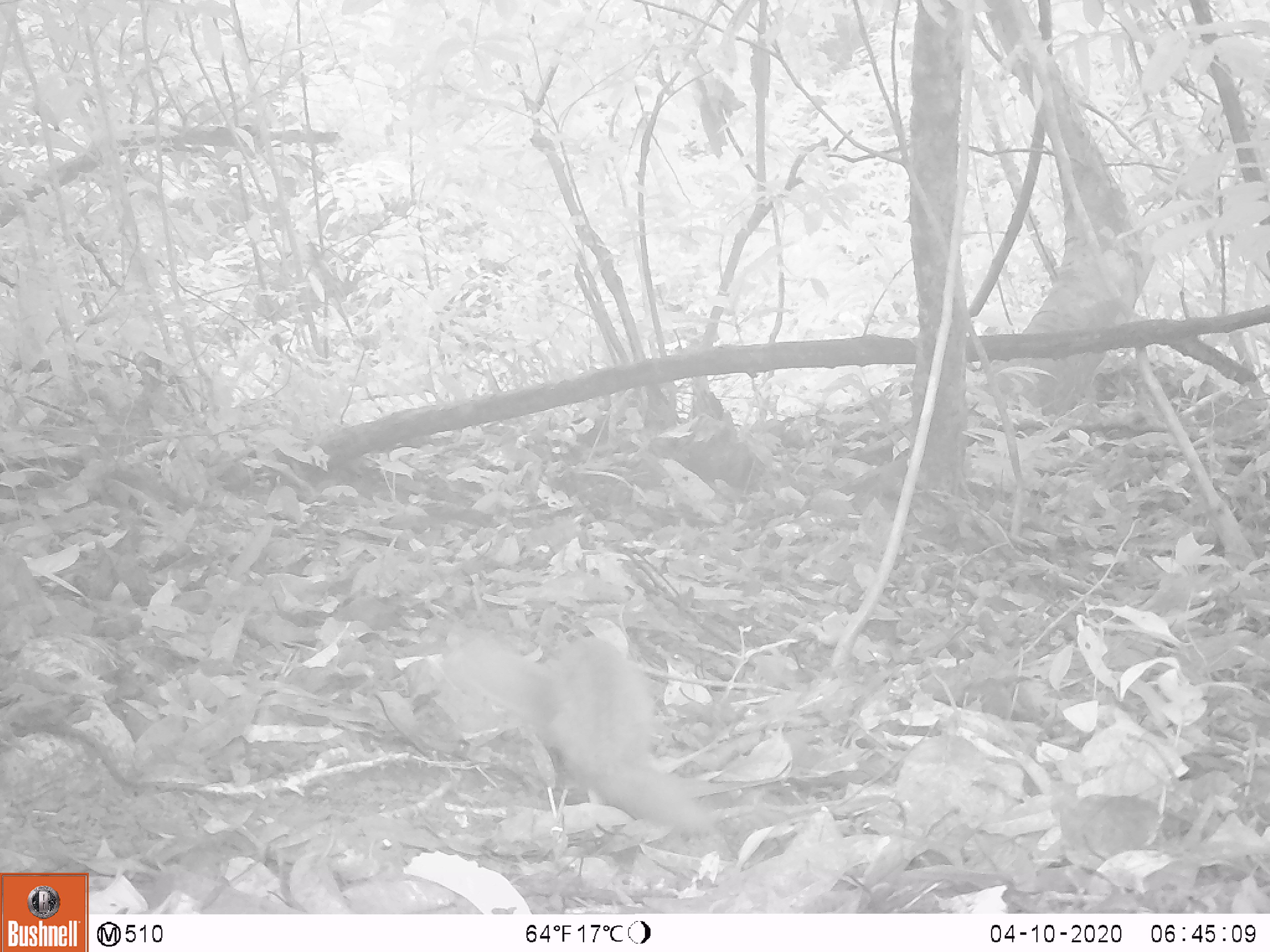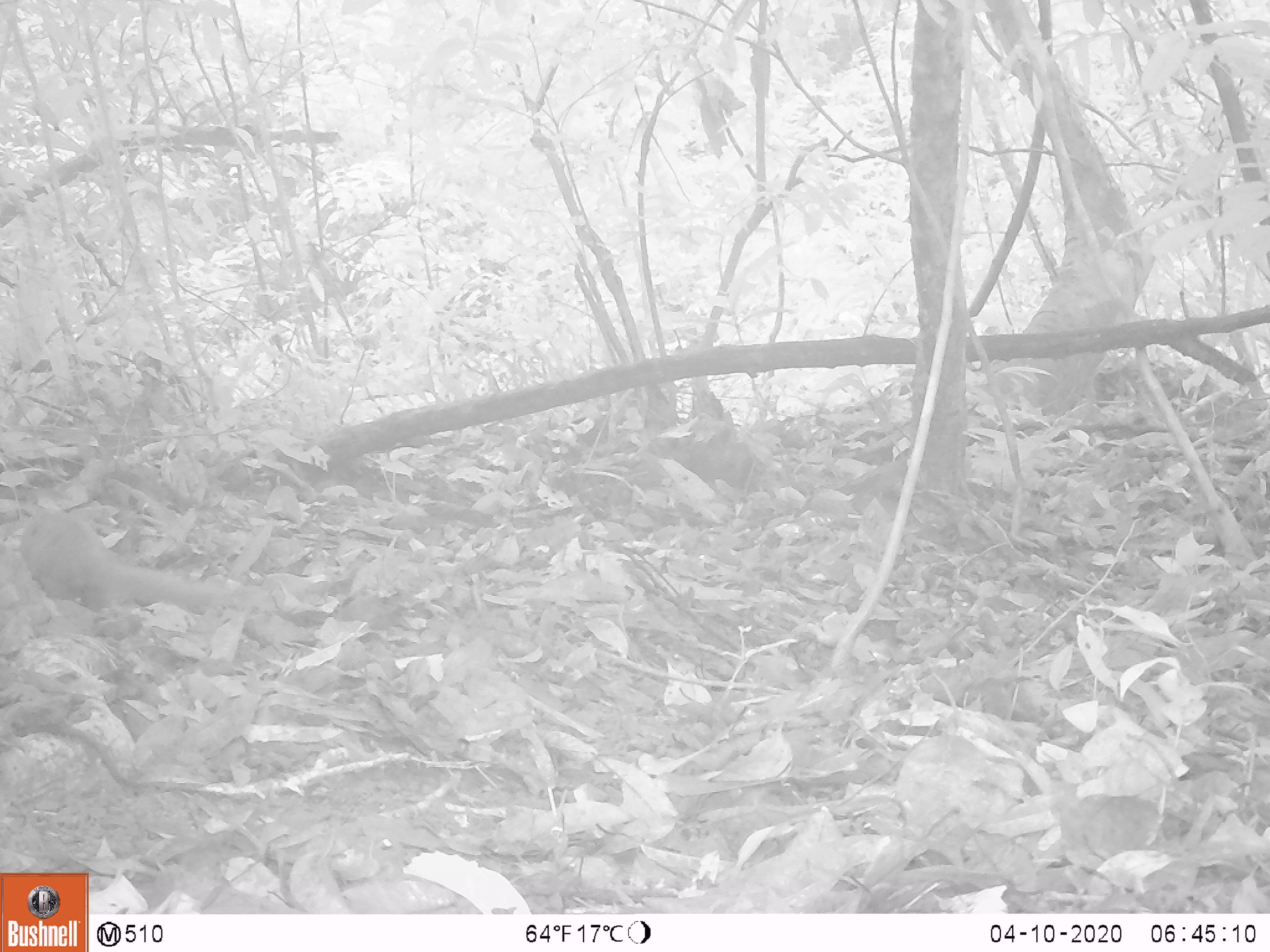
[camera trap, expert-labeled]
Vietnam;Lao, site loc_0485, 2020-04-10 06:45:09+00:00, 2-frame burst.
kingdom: Animalia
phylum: Chordata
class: Mammalia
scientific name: Mammalia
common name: mammal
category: unidentified small mammal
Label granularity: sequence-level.